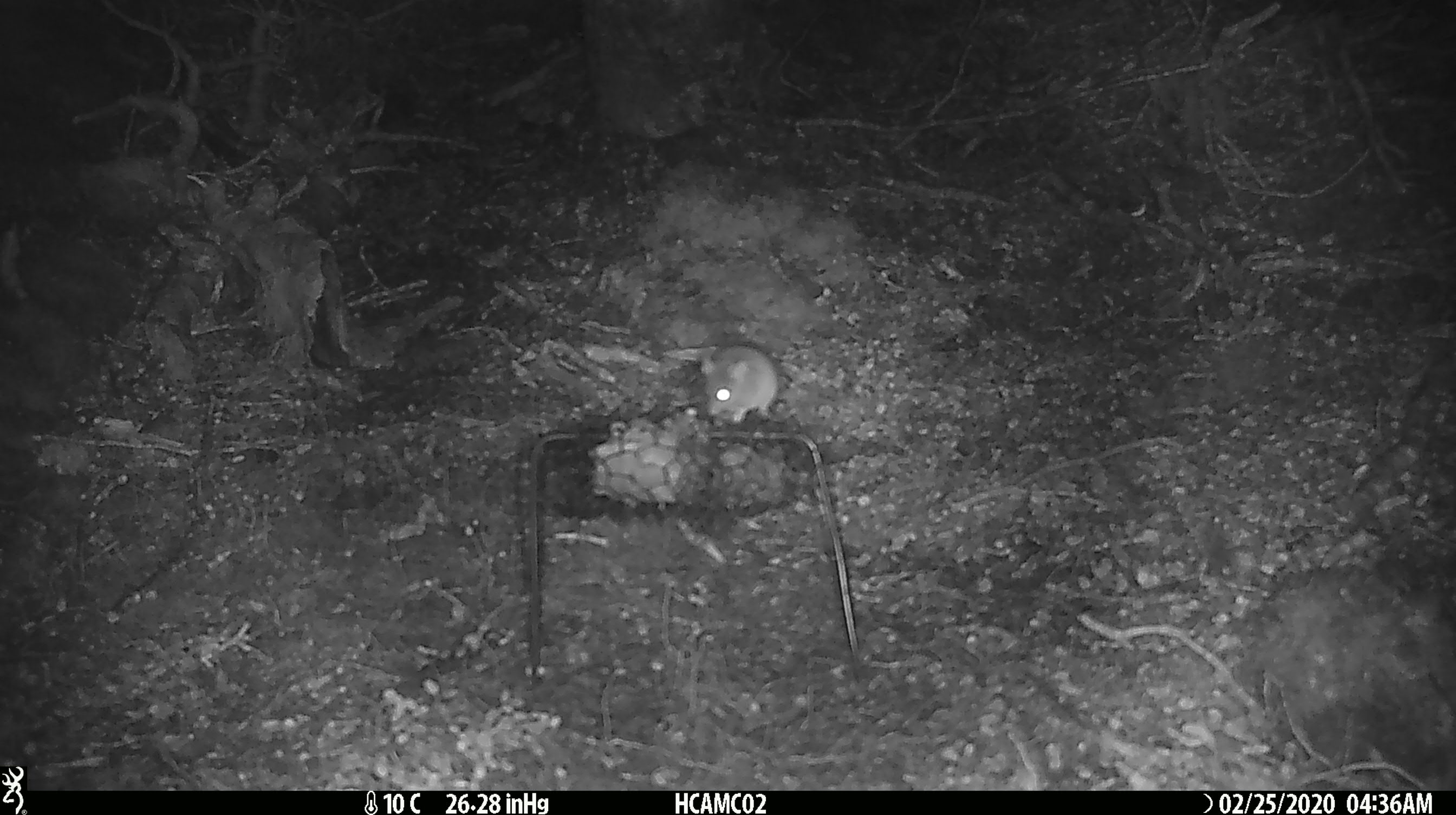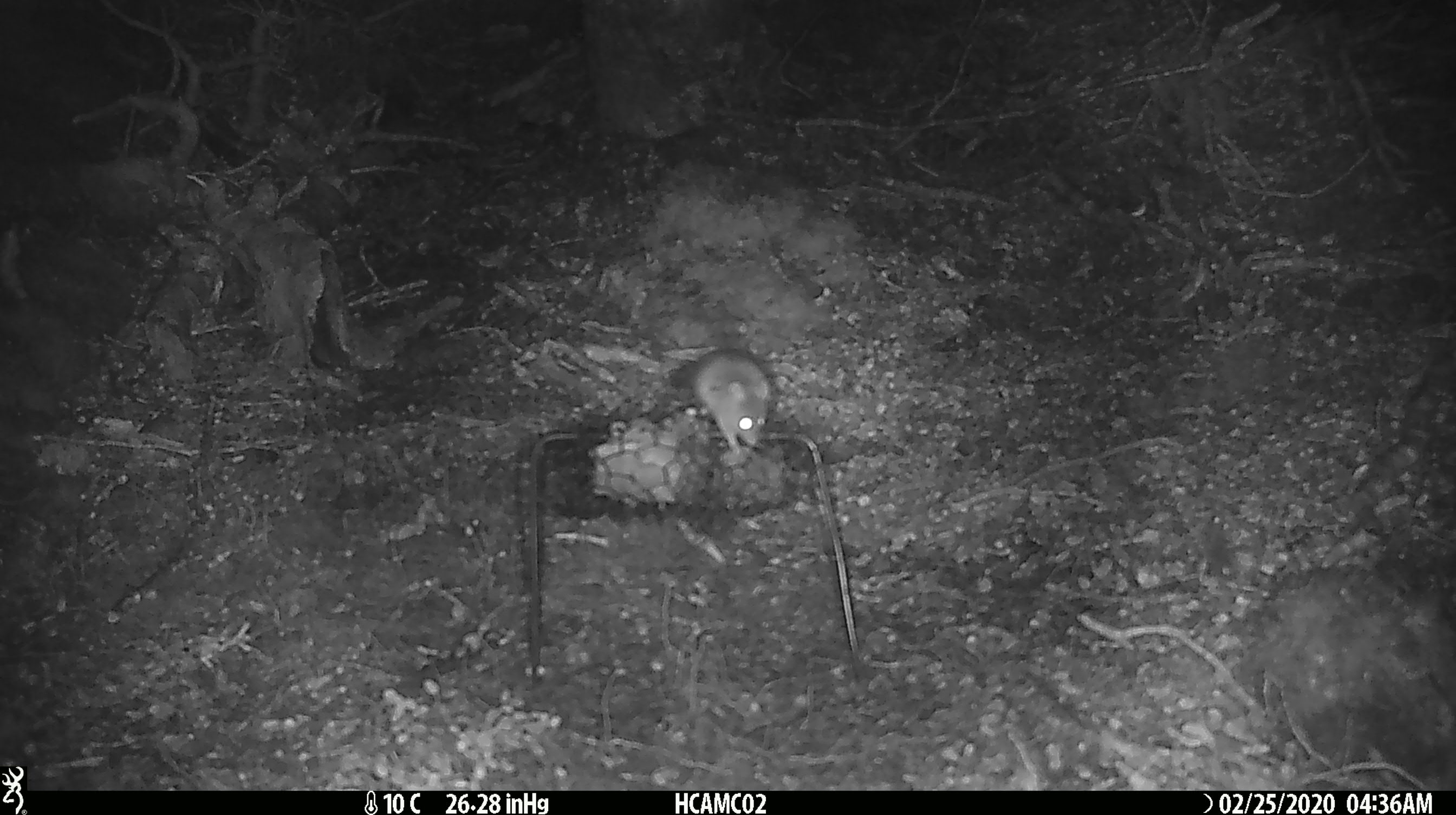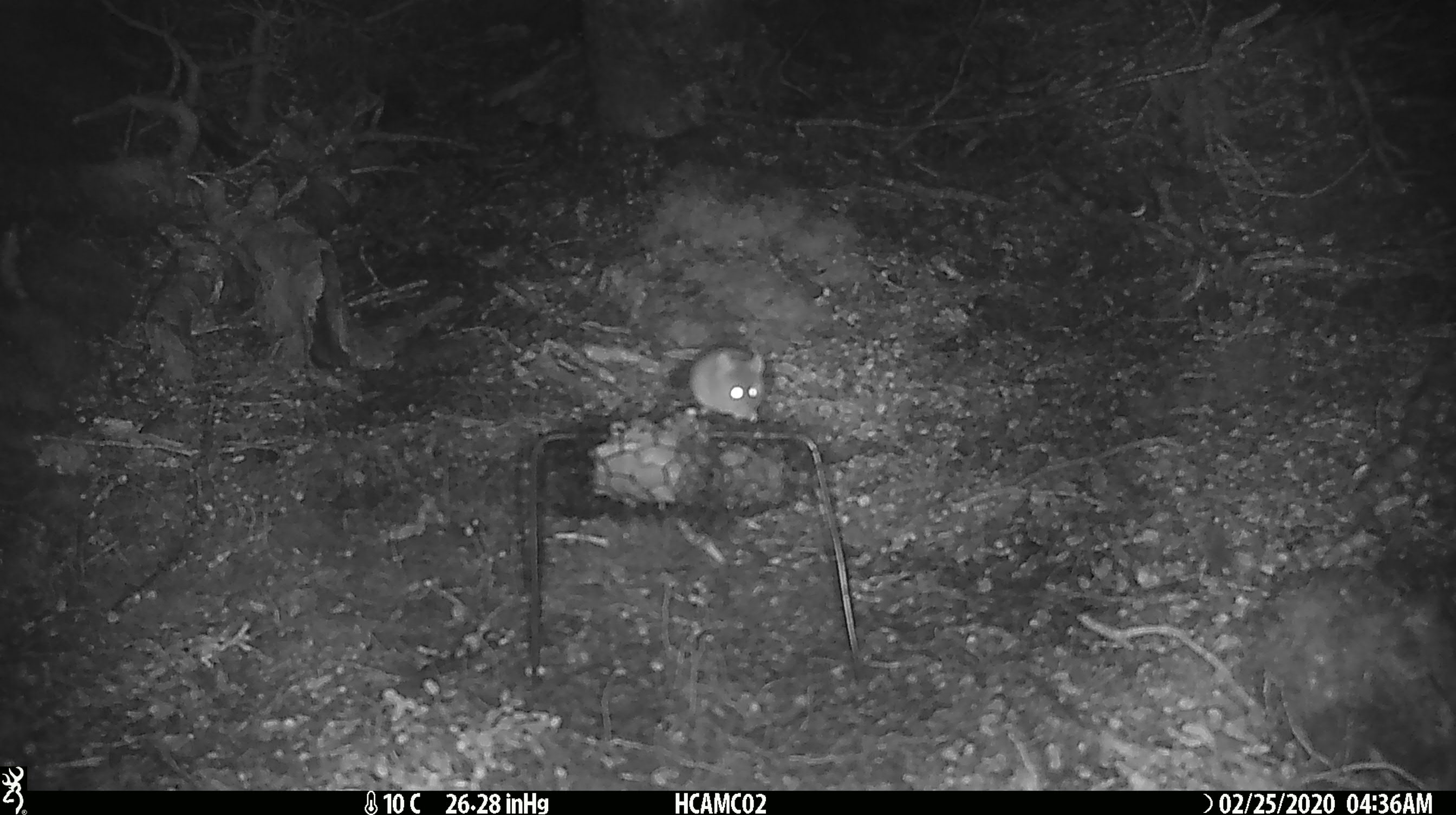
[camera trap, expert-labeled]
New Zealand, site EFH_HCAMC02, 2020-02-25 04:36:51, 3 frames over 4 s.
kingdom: Animalia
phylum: Chordata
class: Mammalia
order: Rodentia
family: Muridae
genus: Mus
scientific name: Mus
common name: mouse